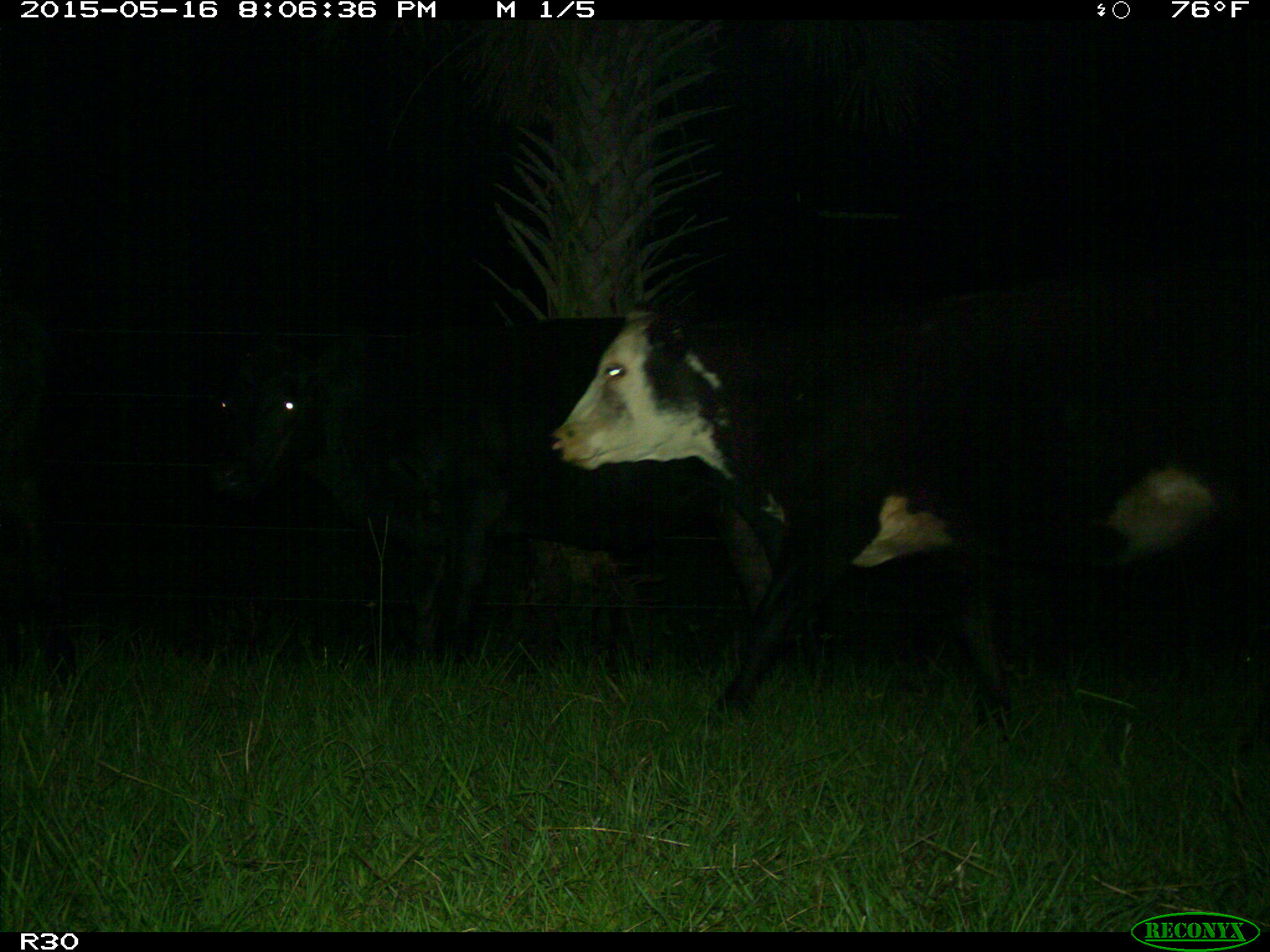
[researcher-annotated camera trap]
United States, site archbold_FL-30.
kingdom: Animalia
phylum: Chordata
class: Mammalia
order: Artiodactyla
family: Bovidae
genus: Bos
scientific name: Bos taurus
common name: domestic cow